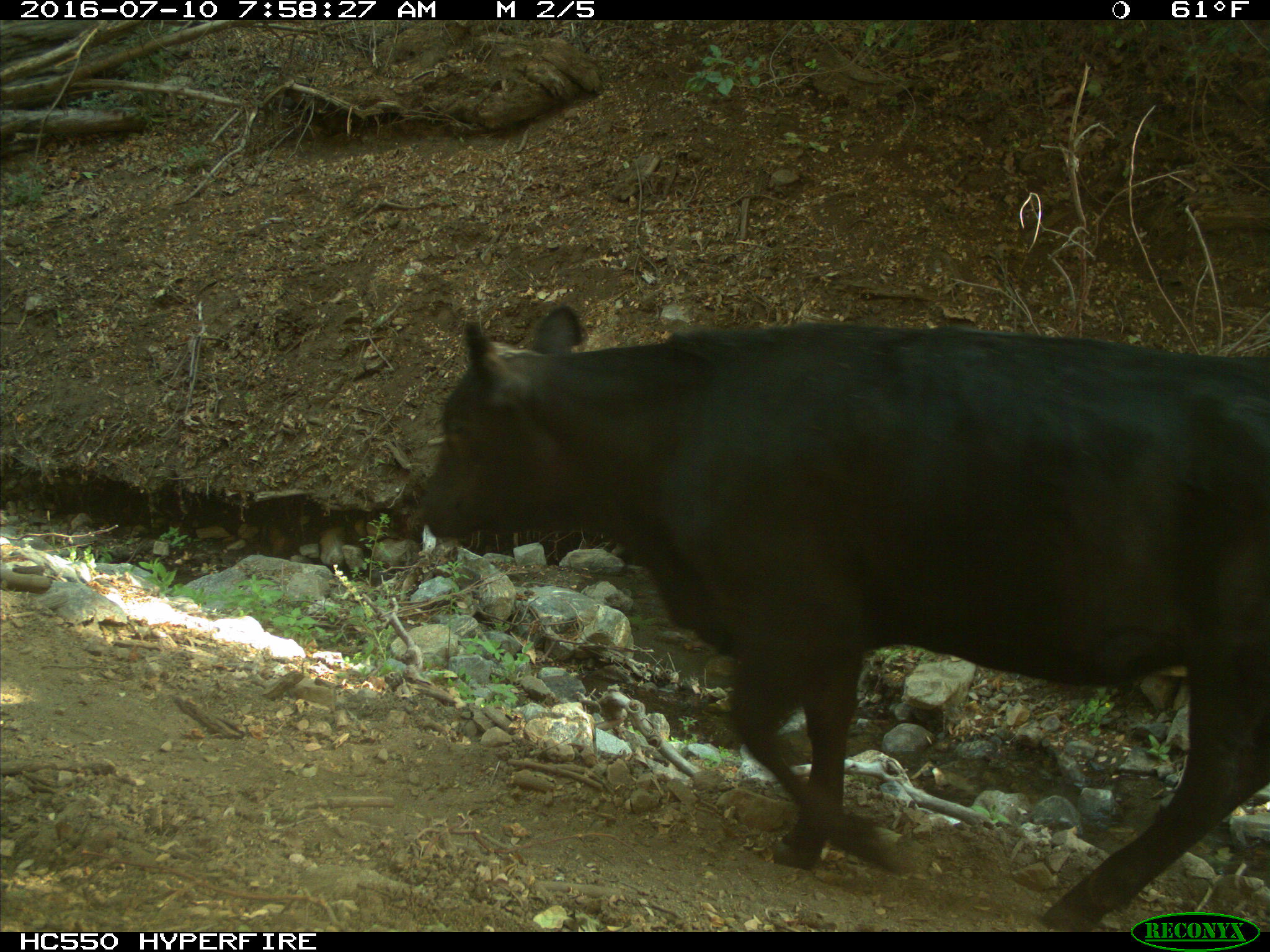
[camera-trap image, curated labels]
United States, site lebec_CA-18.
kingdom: Animalia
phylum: Chordata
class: Mammalia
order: Artiodactyla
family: Bovidae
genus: Bos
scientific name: Bos taurus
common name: domestic cow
Bos taurus (domestic cow).